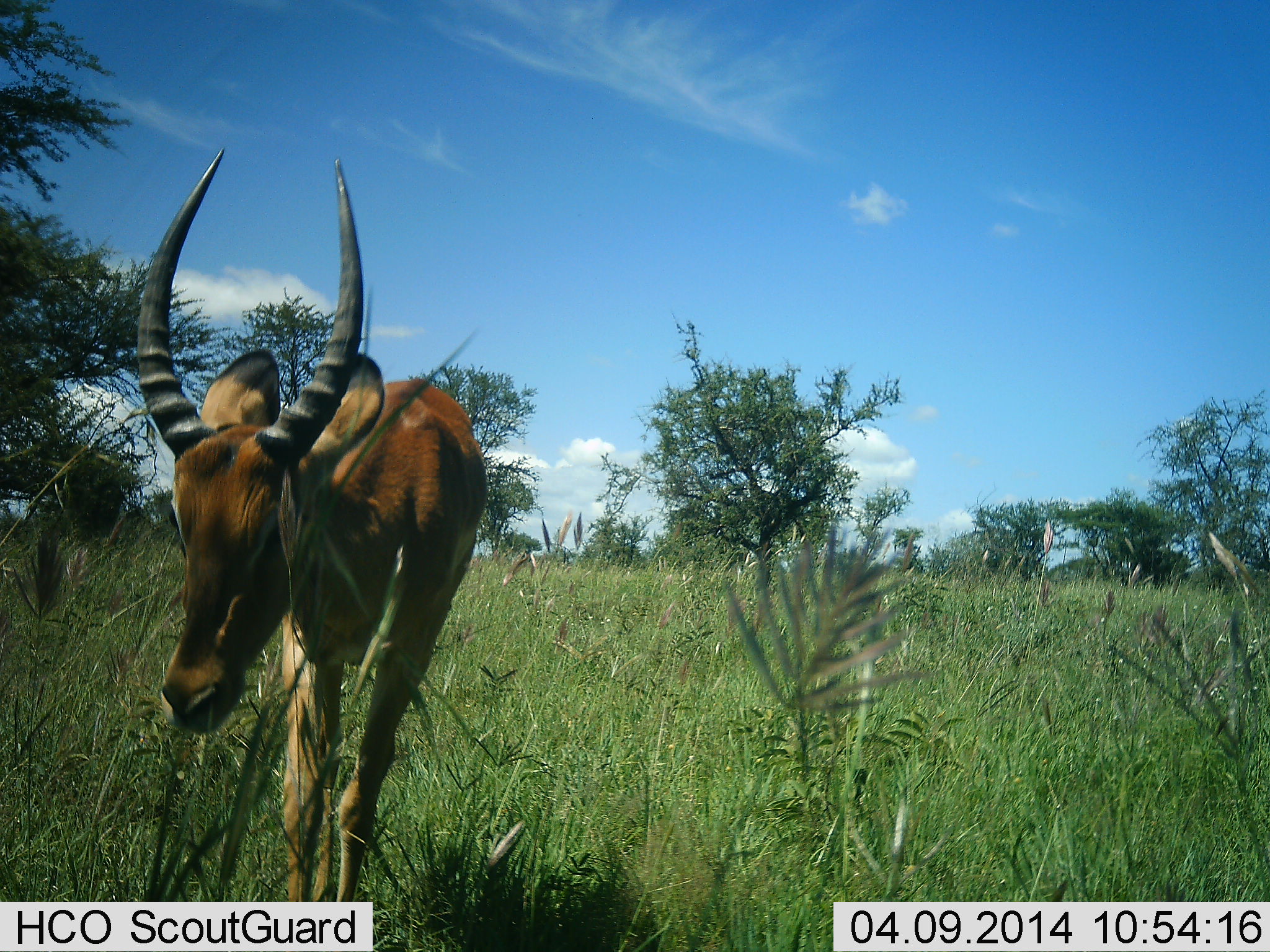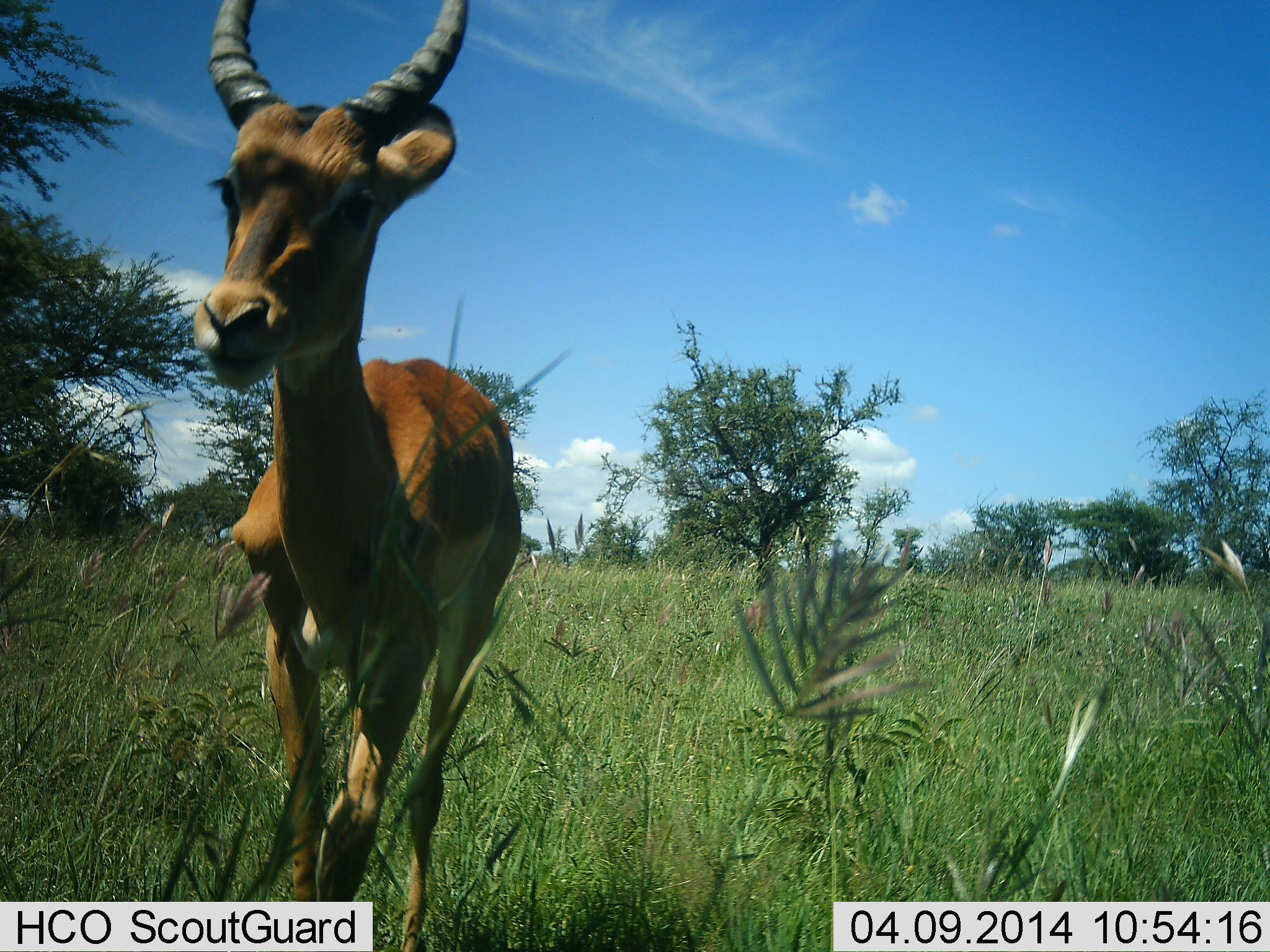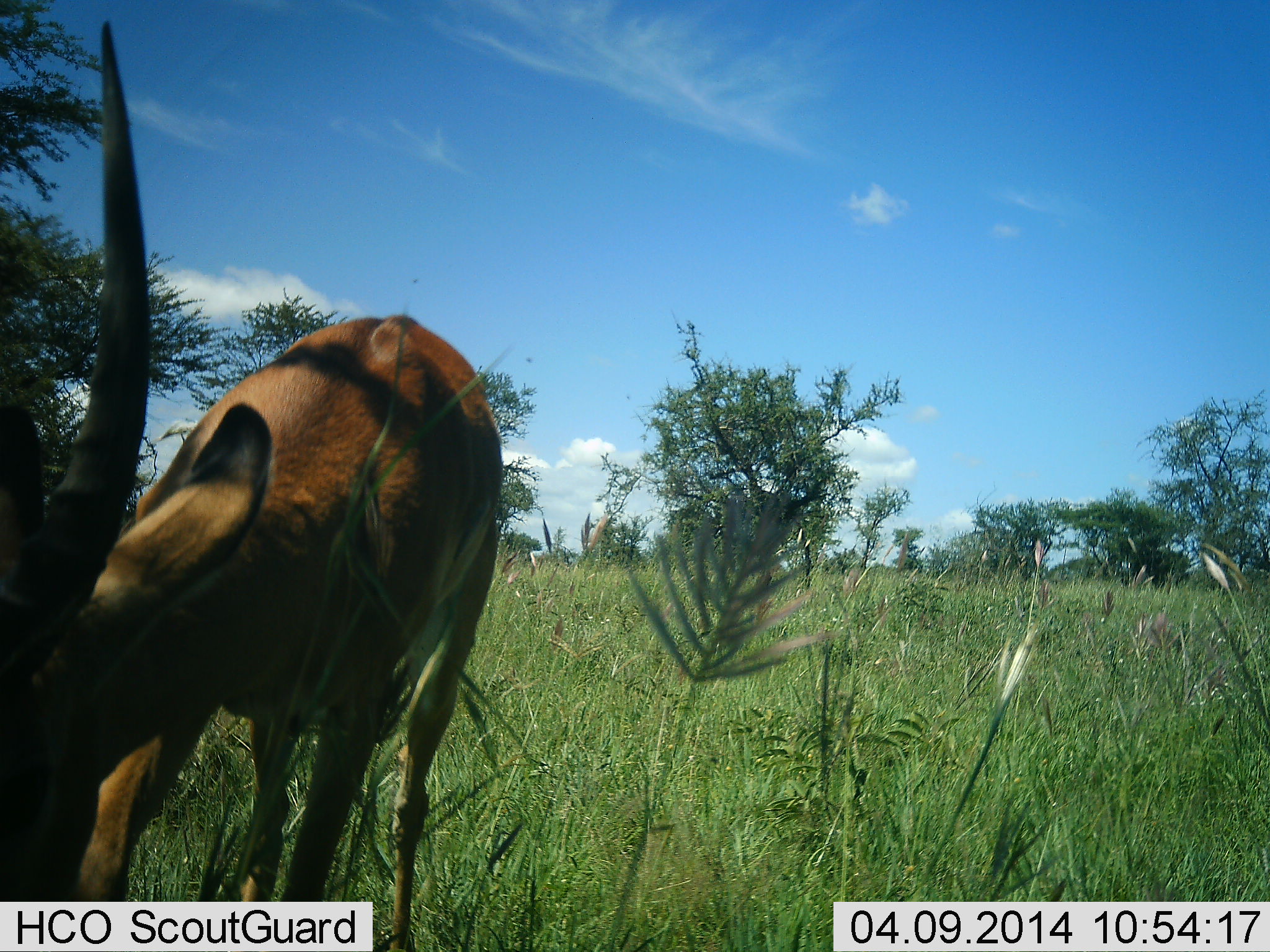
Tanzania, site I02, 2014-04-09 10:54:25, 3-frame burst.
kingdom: Animalia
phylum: Chordata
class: Mammalia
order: Artiodactyla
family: Bovidae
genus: Aepyceros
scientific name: Aepyceros melampus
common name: impala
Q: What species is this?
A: Impala (Aepyceros melampus).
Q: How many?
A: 1.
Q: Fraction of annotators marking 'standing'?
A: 40%.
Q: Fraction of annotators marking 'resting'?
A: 0%.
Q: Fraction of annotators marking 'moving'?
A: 30%.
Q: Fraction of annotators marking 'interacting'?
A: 0%.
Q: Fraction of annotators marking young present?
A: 0%.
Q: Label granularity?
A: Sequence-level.